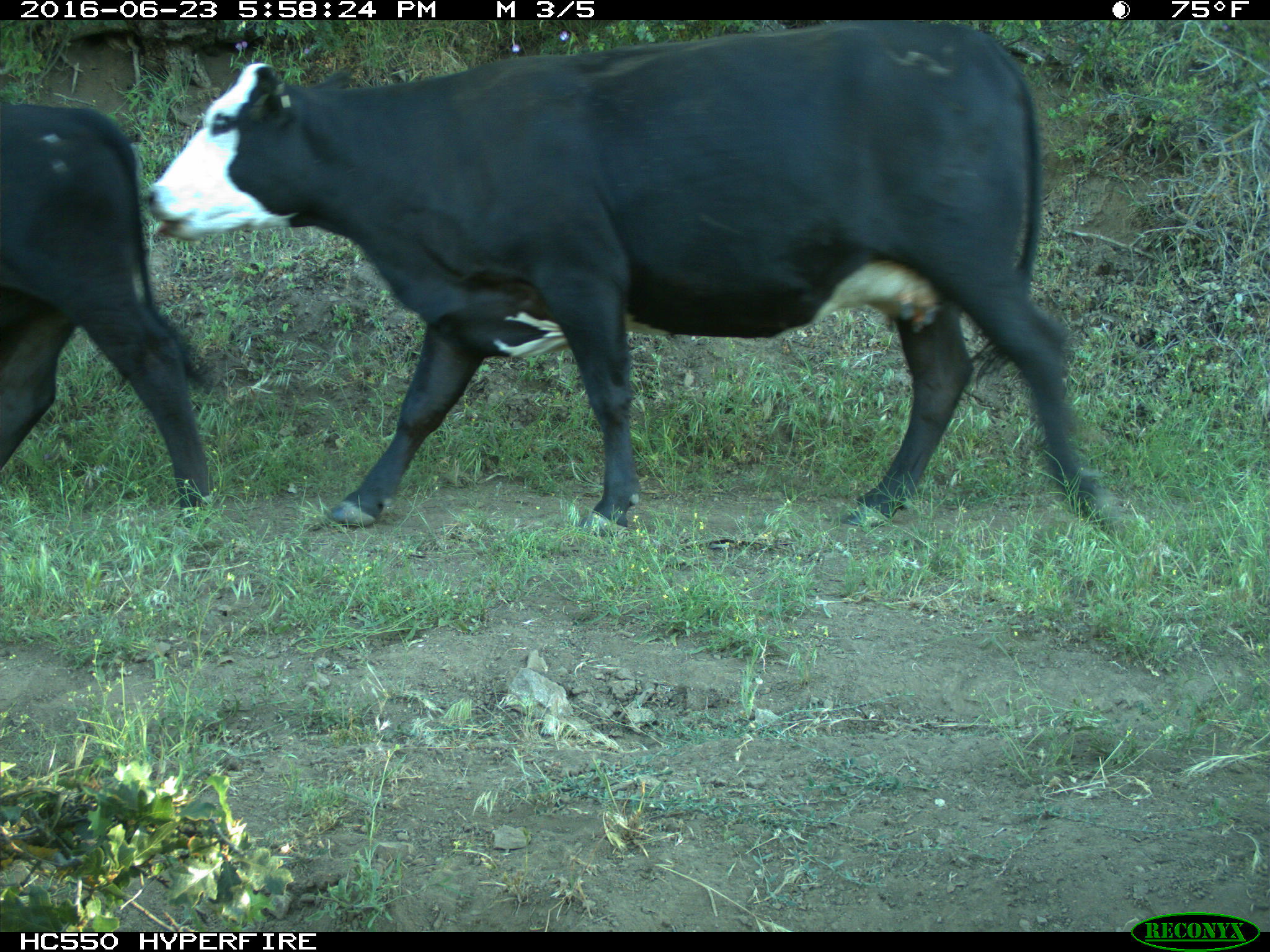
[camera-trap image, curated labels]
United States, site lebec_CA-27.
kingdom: Animalia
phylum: Chordata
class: Mammalia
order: Artiodactyla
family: Bovidae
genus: Bos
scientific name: Bos taurus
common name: domestic cow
Bos taurus (domestic cow).